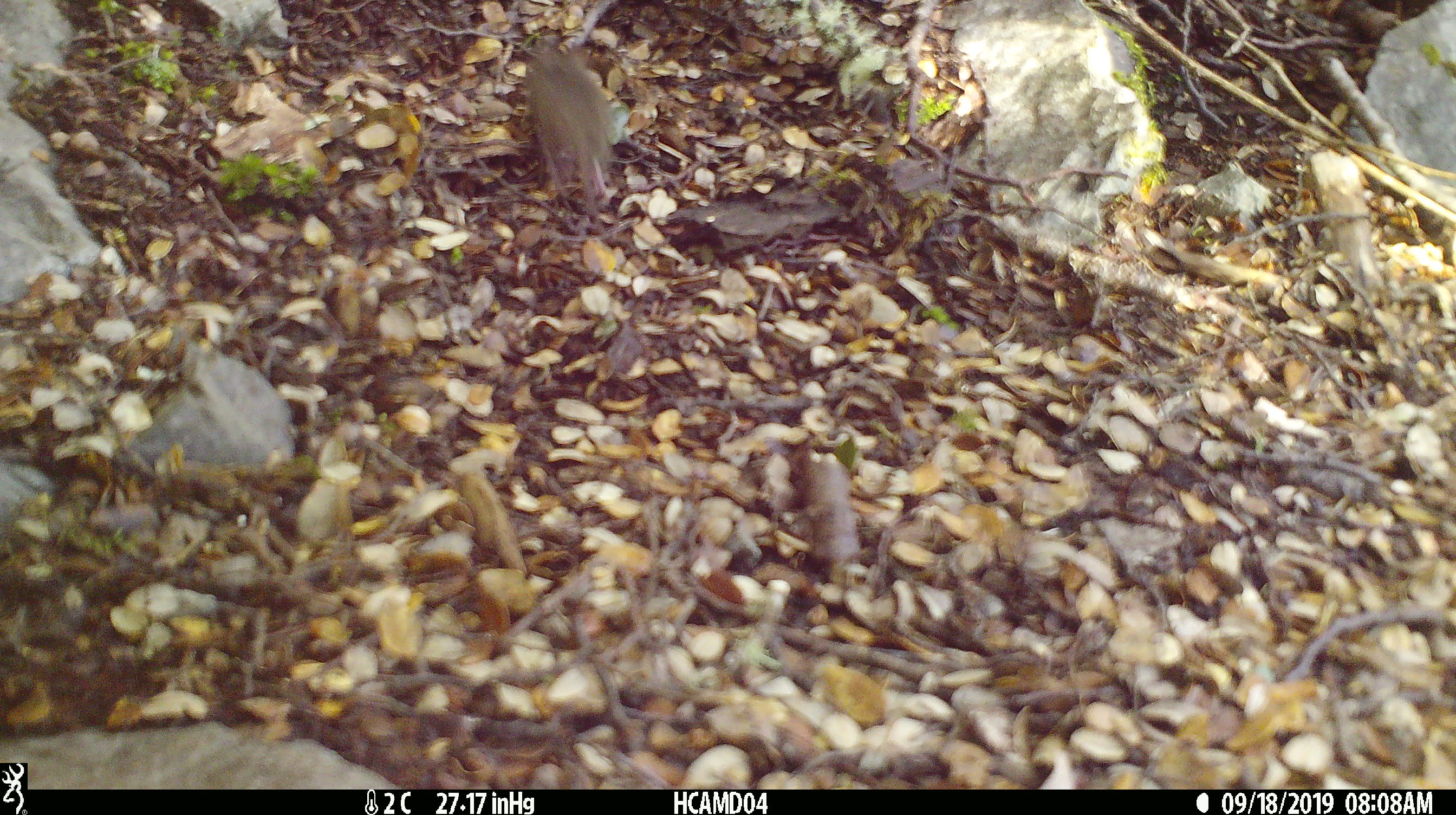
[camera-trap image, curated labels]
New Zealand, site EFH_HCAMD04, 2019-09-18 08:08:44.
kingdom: Animalia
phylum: Chordata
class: Mammalia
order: Rodentia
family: Muridae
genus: Mus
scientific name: Mus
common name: mouse